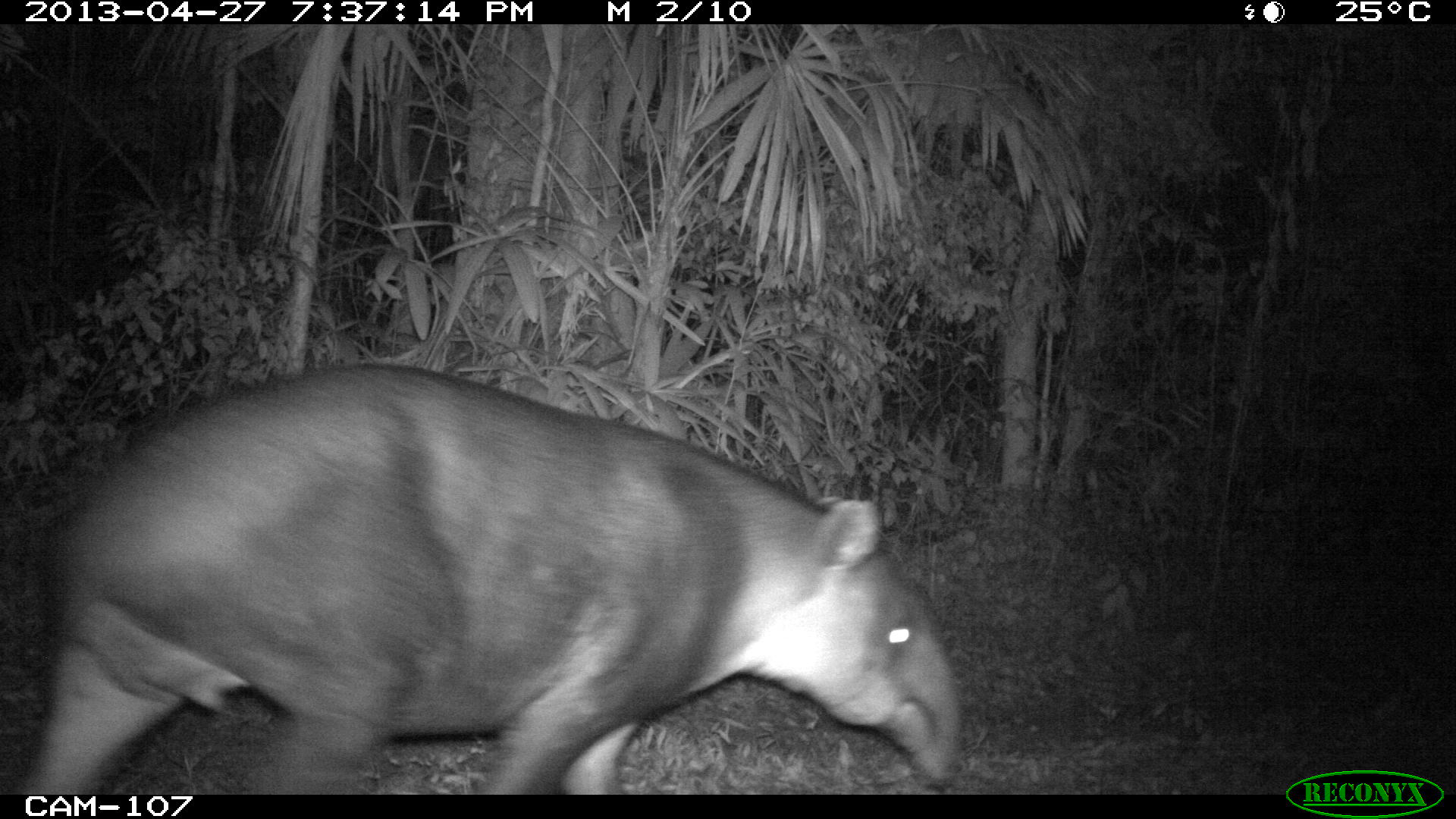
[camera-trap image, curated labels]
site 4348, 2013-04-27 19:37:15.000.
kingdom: Animalia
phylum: Chordata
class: Mammalia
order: Perissodactyla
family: Tapiridae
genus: Tapirus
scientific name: Tapirus bairdii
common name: baird's tapir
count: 1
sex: male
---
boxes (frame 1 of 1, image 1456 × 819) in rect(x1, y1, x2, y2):
tapirus bairdii: rect(15, 362, 966, 794)